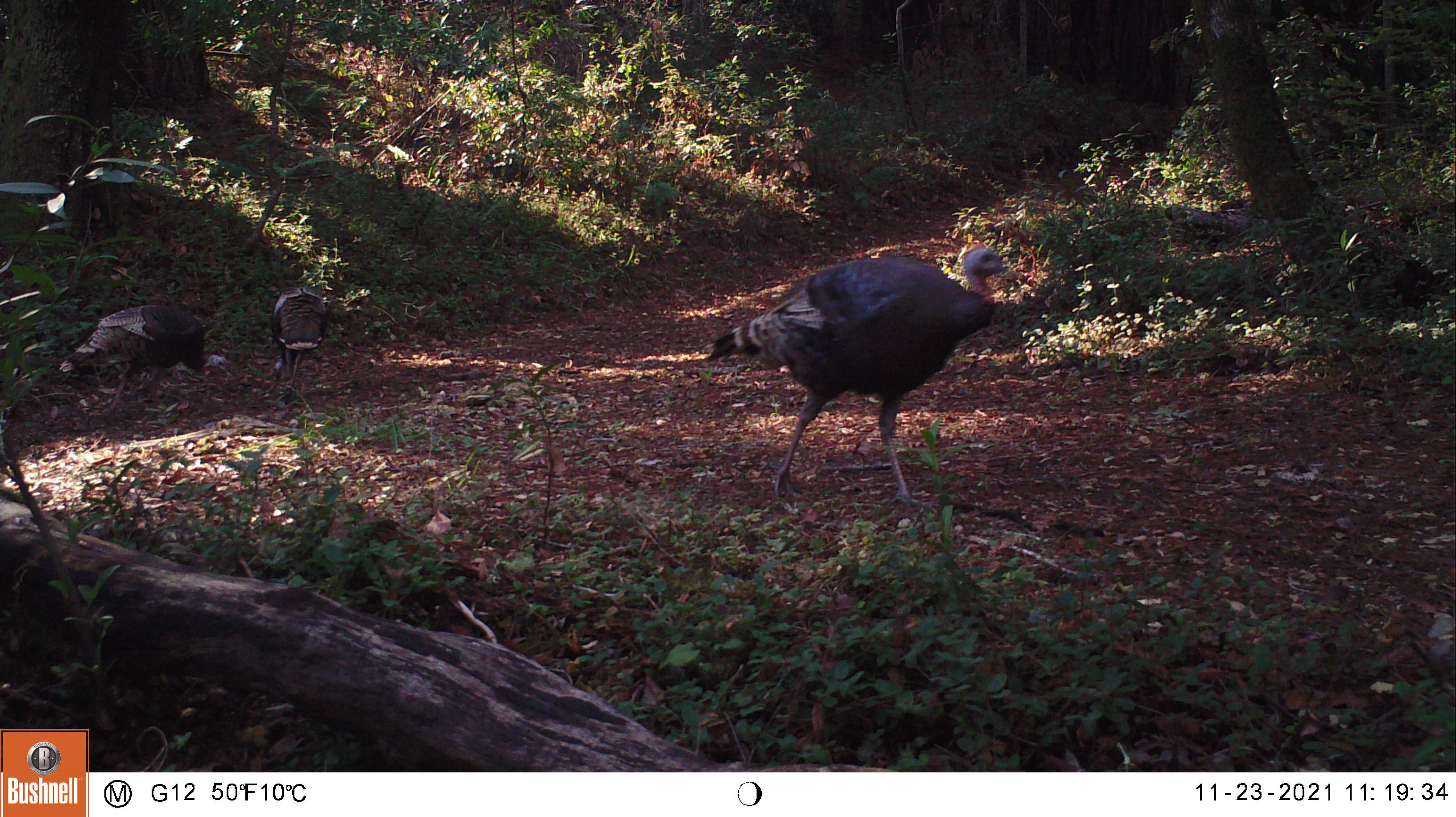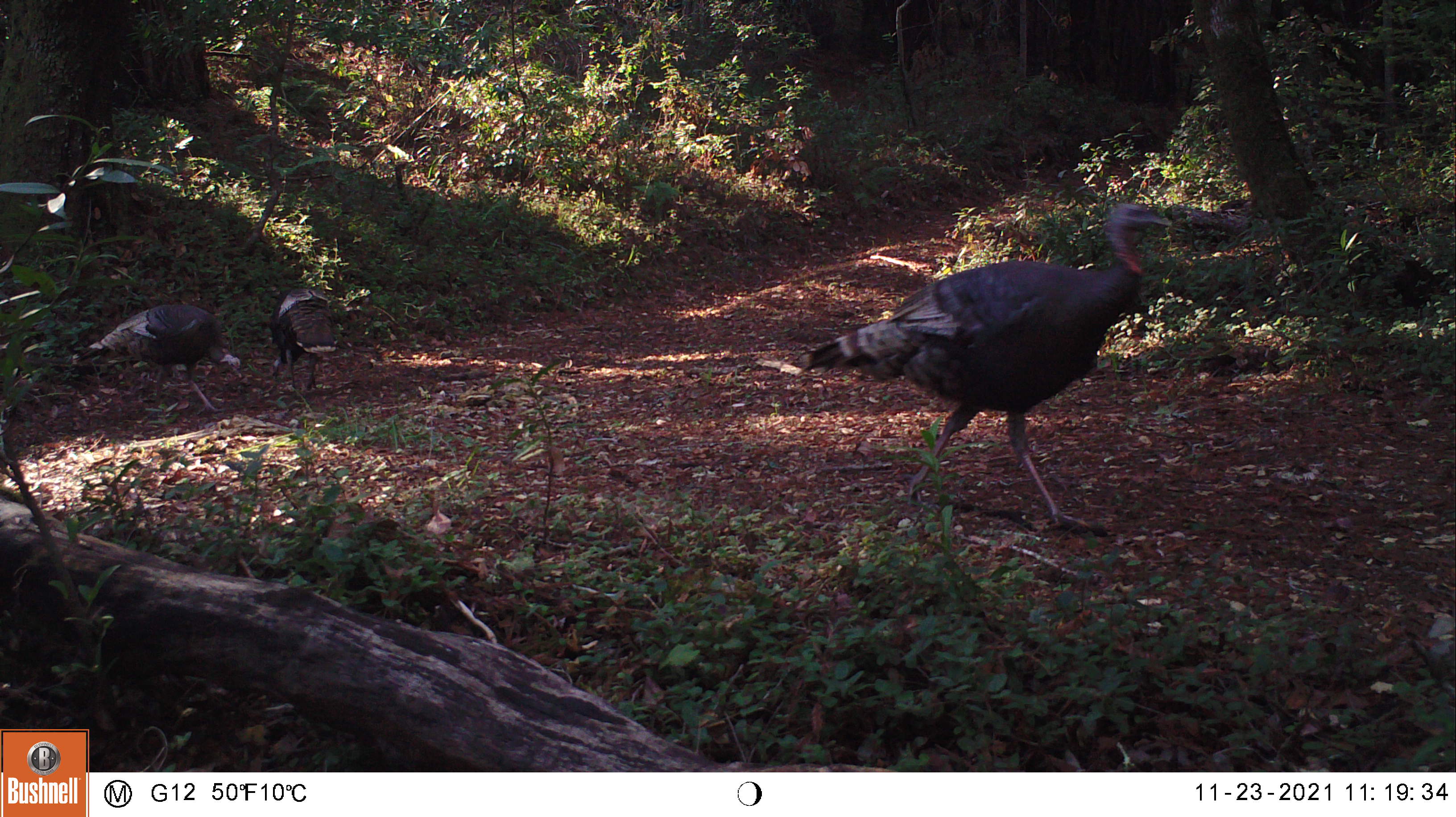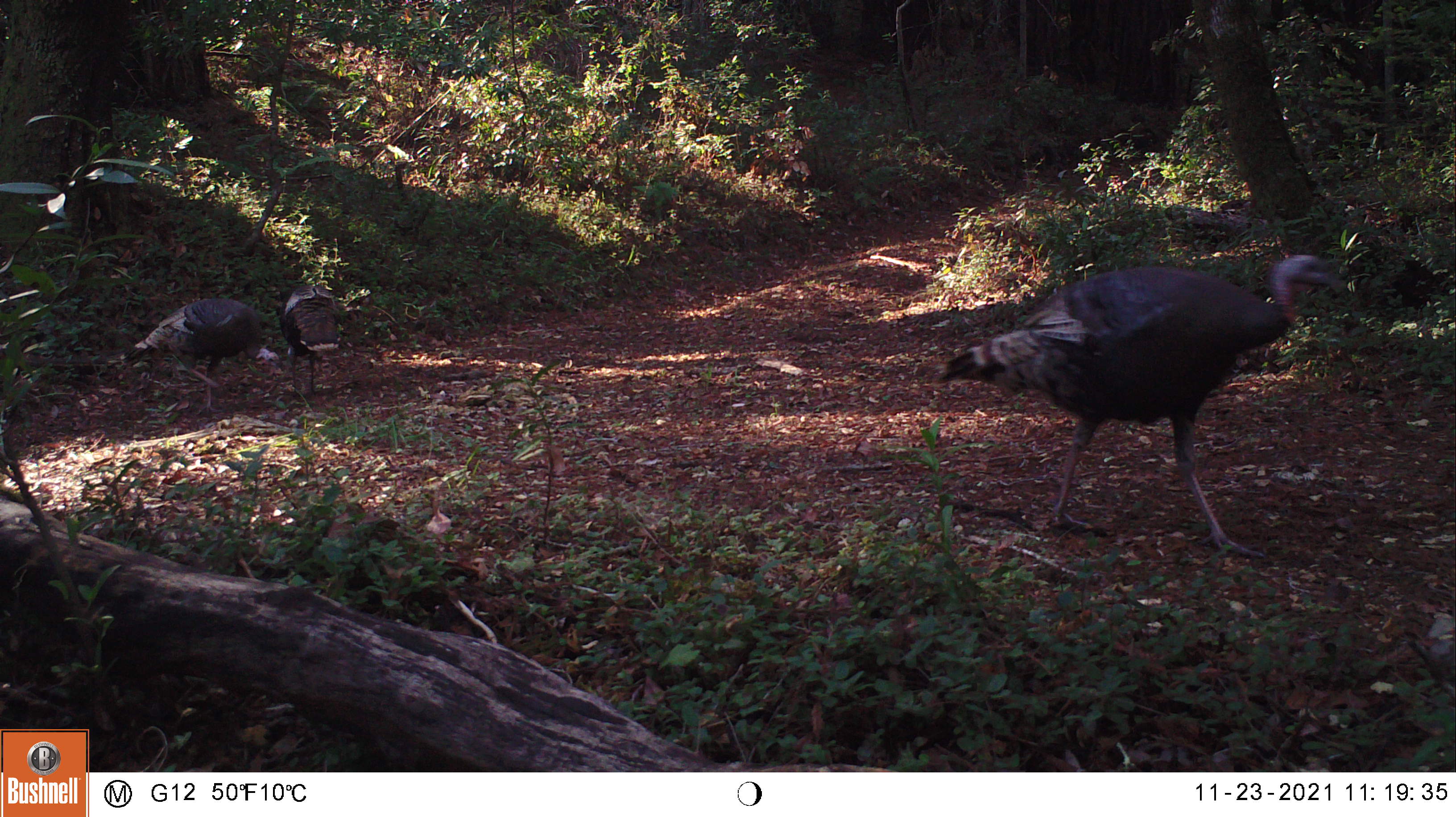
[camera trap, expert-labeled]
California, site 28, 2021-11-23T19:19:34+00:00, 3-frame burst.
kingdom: Animalia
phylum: Chordata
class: Aves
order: Galliformes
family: Phasianidae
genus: Meleagris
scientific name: Meleagris gallopavo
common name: turkey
Turkey (Meleagris gallopavo).